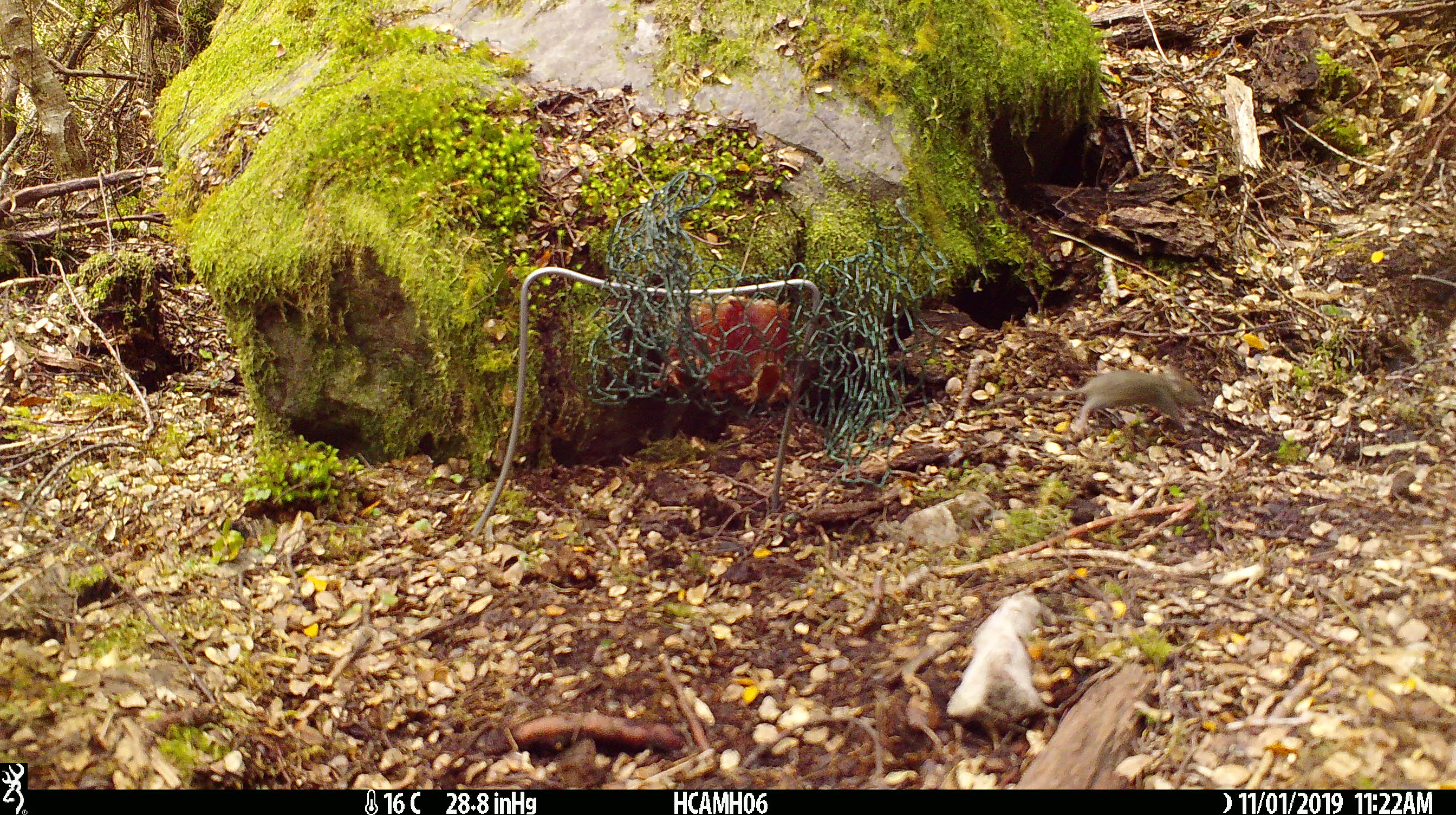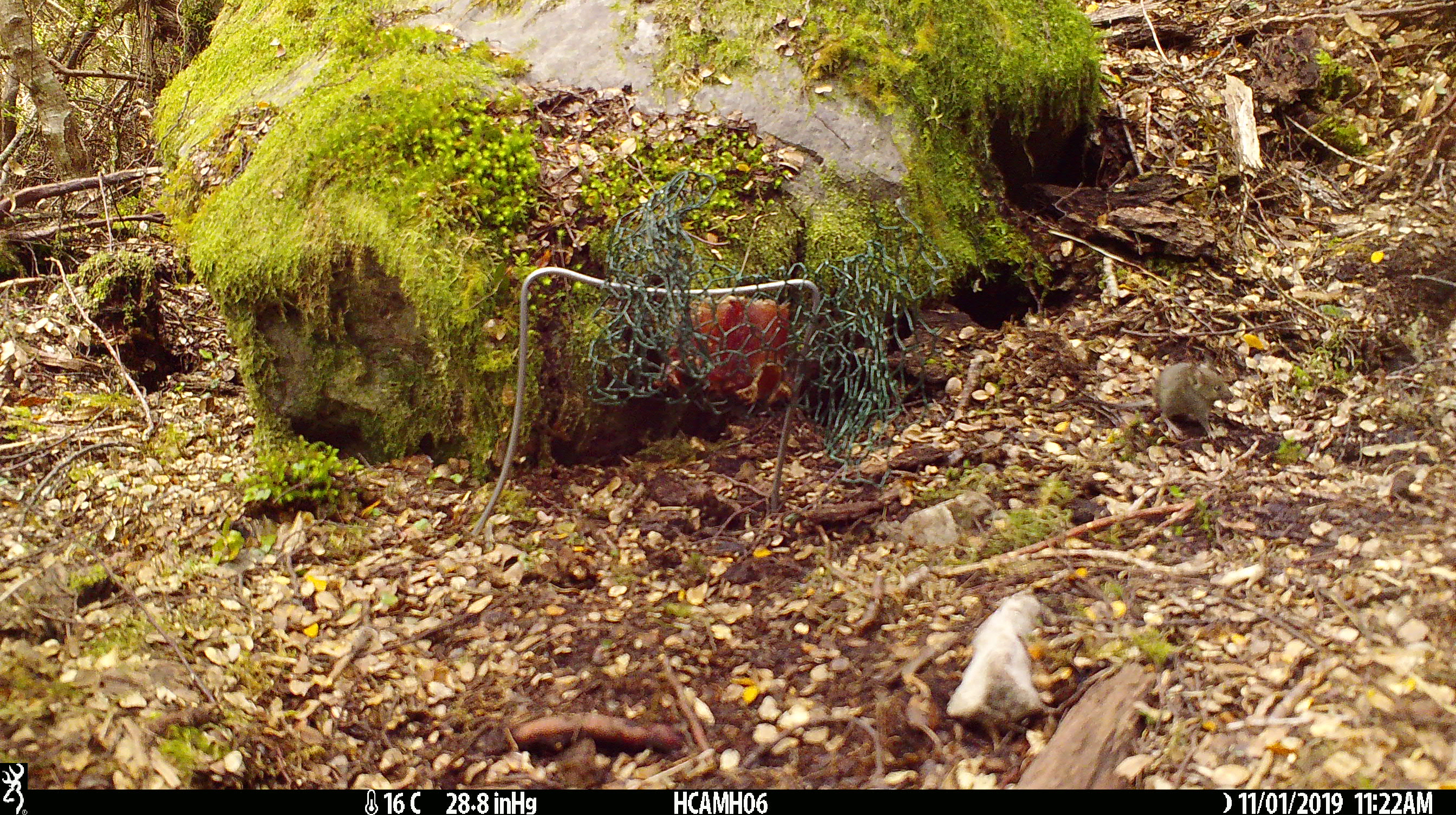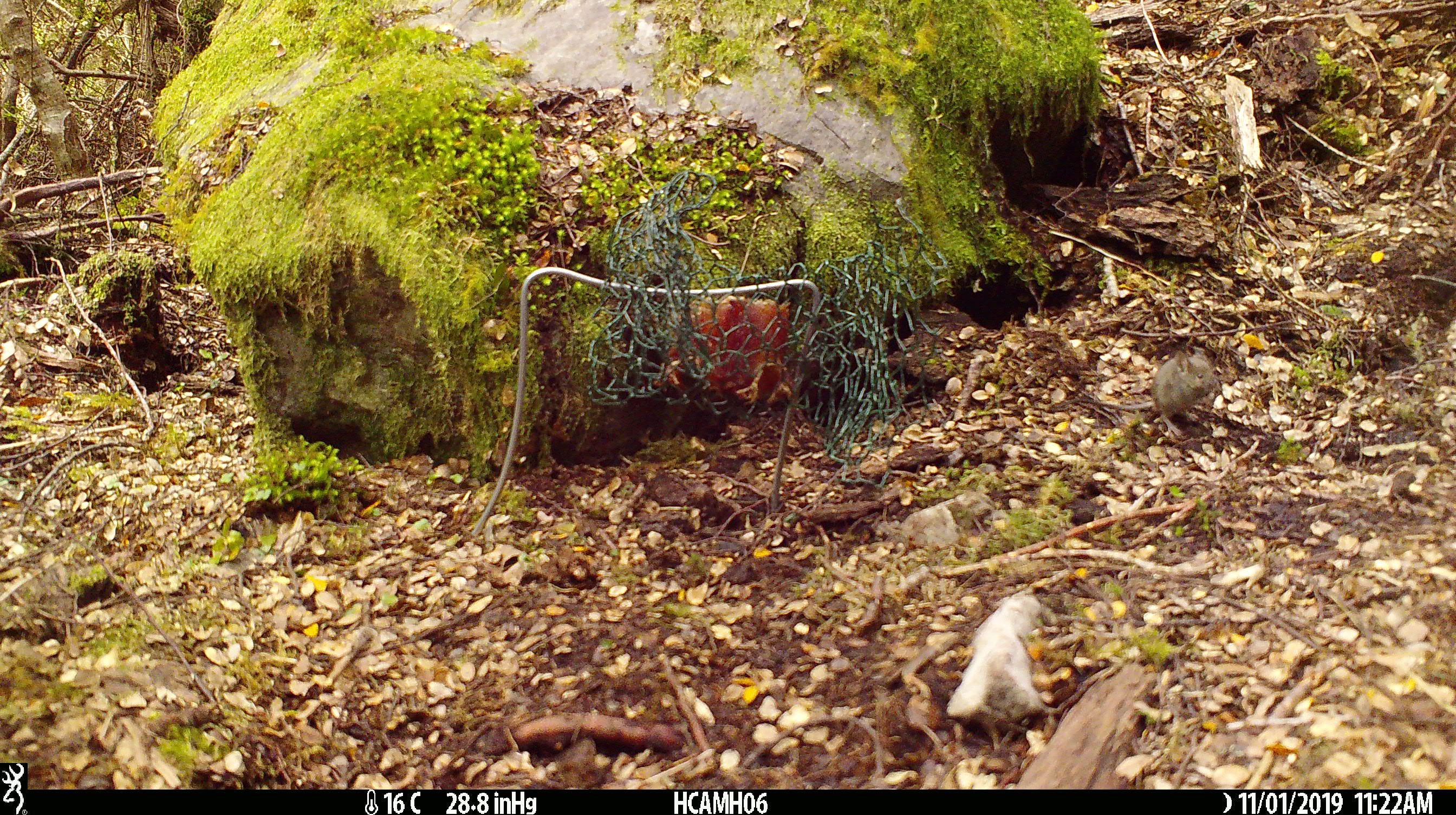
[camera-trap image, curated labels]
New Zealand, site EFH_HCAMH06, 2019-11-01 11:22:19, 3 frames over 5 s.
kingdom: Animalia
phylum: Chordata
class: Mammalia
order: Rodentia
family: Muridae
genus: Mus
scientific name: Mus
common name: mouse